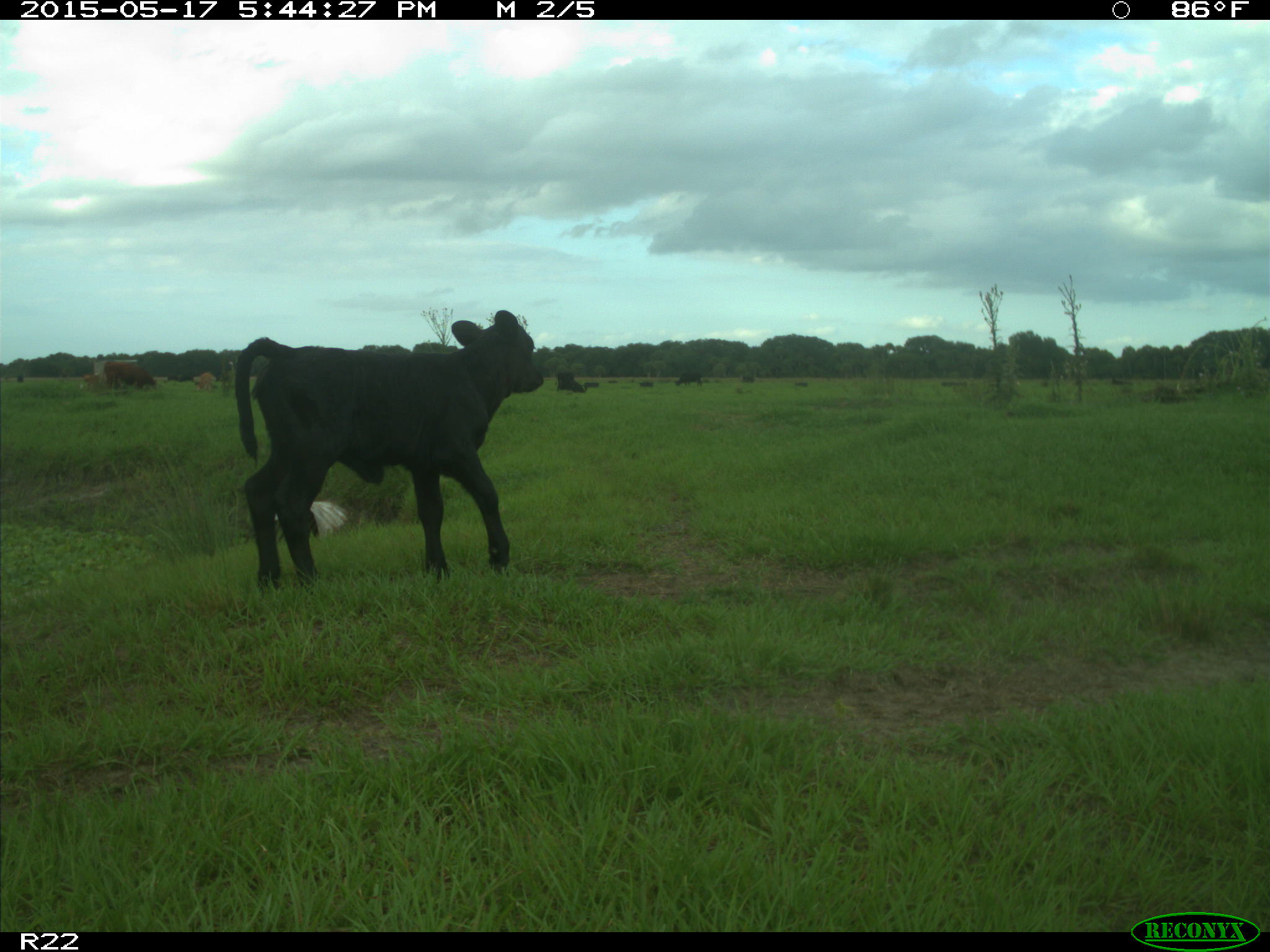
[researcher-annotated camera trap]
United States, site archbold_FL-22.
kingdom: Animalia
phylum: Chordata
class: Mammalia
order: Artiodactyla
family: Bovidae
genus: Bos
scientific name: Bos taurus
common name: domestic cow